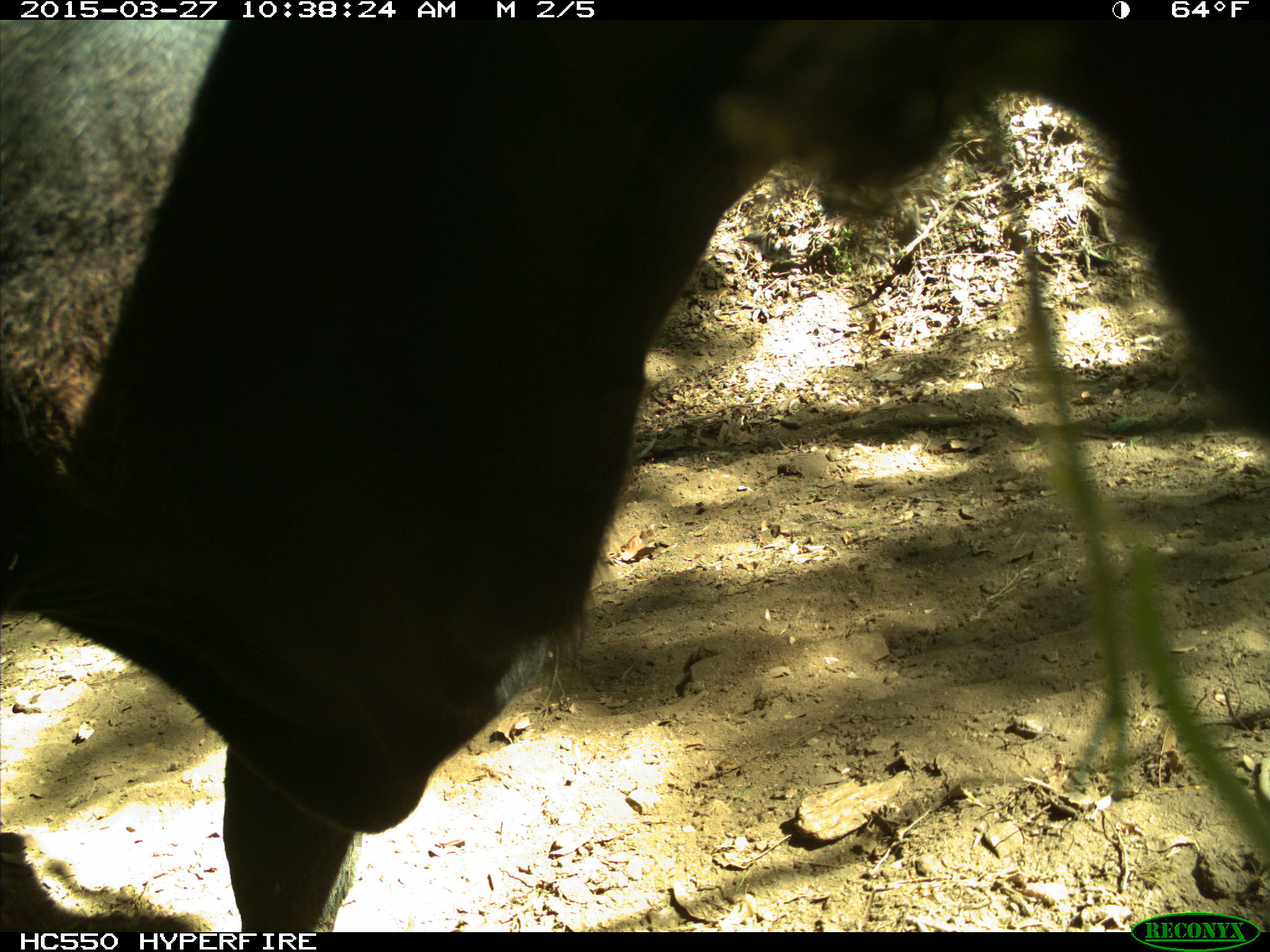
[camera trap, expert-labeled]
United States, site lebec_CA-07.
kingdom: Animalia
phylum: Chordata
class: Mammalia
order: Artiodactyla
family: Bovidae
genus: Bos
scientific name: Bos taurus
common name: domestic cow